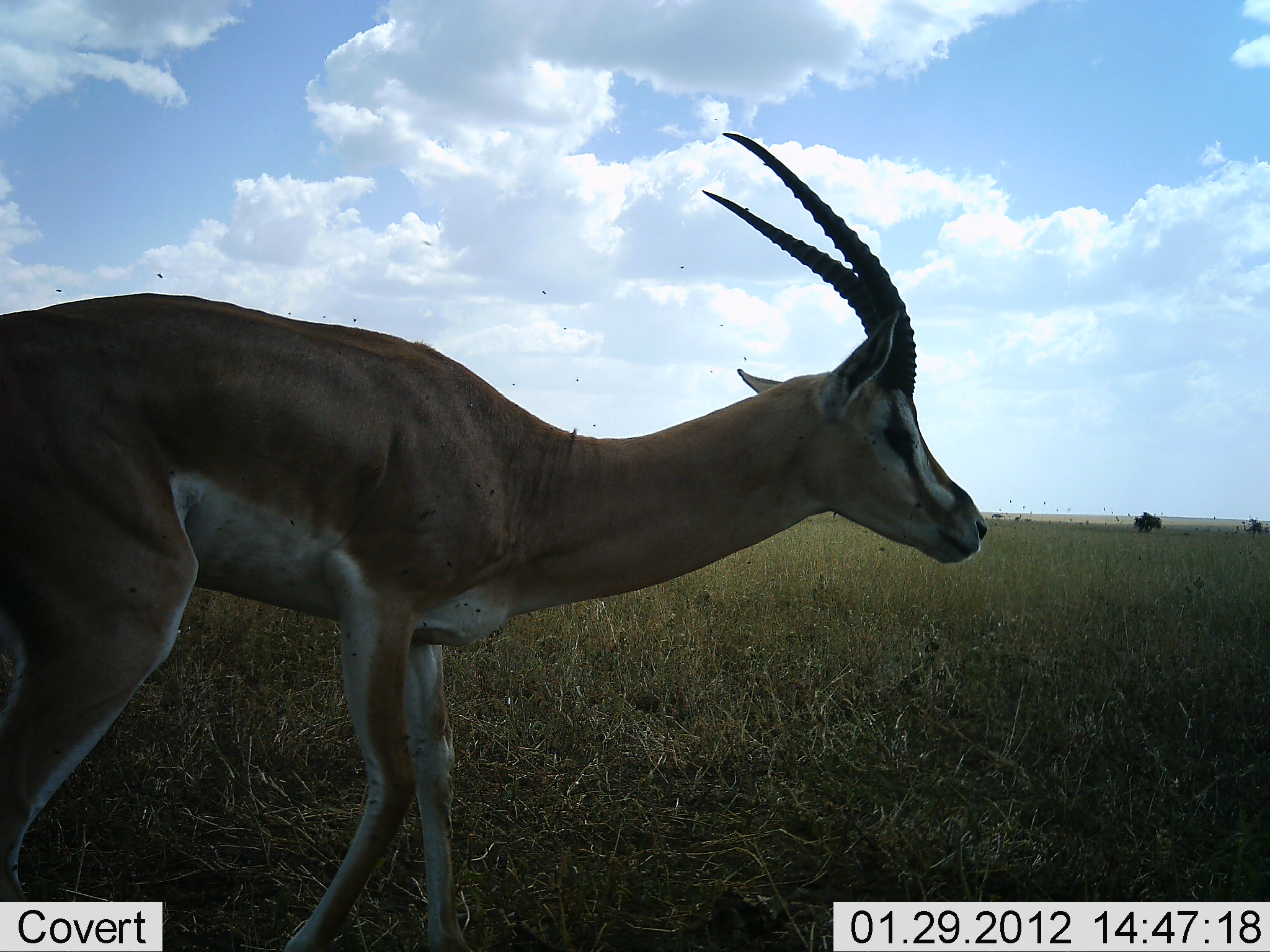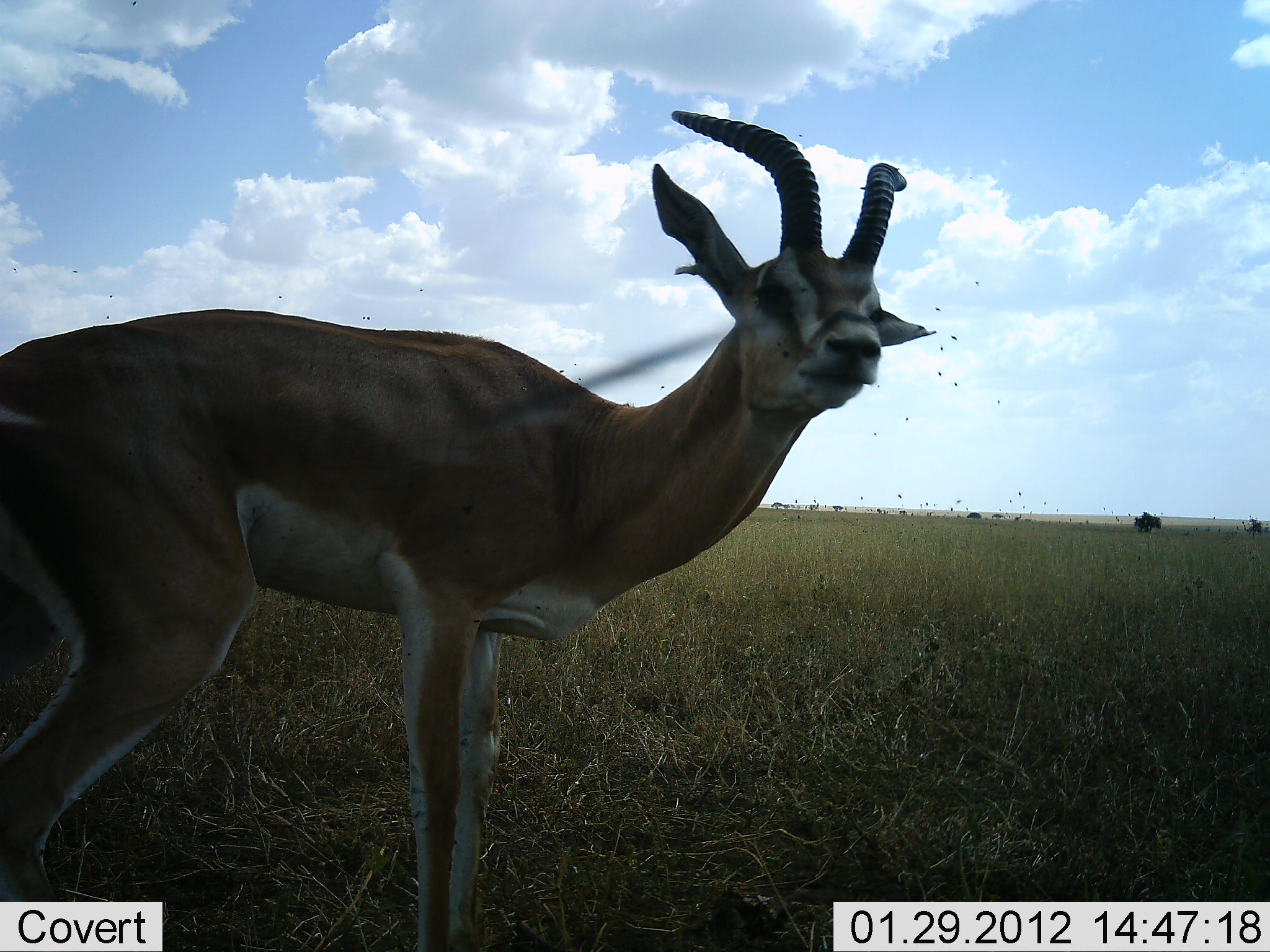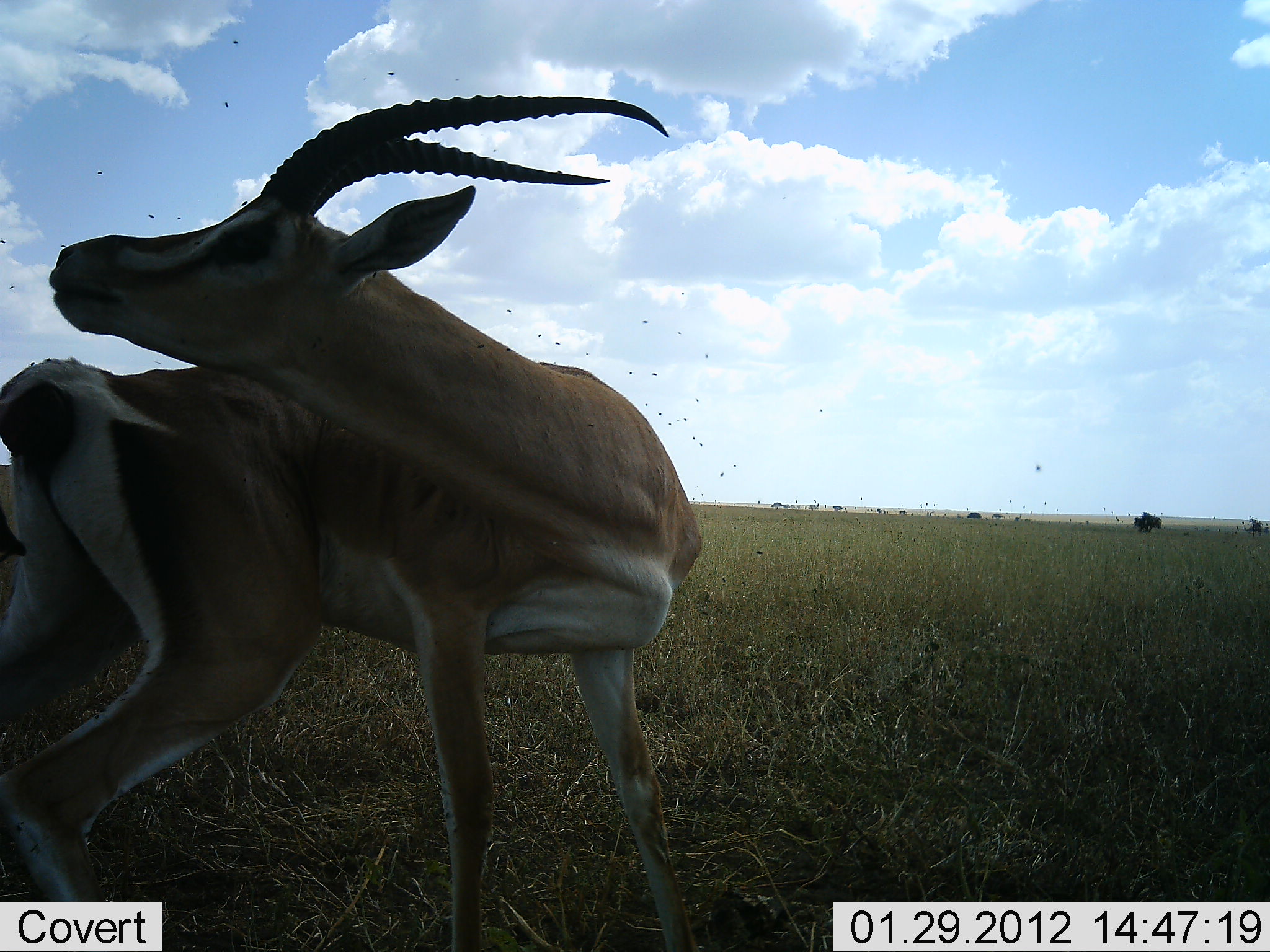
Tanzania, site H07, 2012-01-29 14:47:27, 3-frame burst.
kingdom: Animalia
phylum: Chordata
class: Mammalia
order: Artiodactyla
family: Bovidae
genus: Nanger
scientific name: Nanger granti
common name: grant's gazelle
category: gazellegrants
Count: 1.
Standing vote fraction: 88%.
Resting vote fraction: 0%.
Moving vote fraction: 19%.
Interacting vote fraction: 6%.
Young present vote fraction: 0%.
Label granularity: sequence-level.